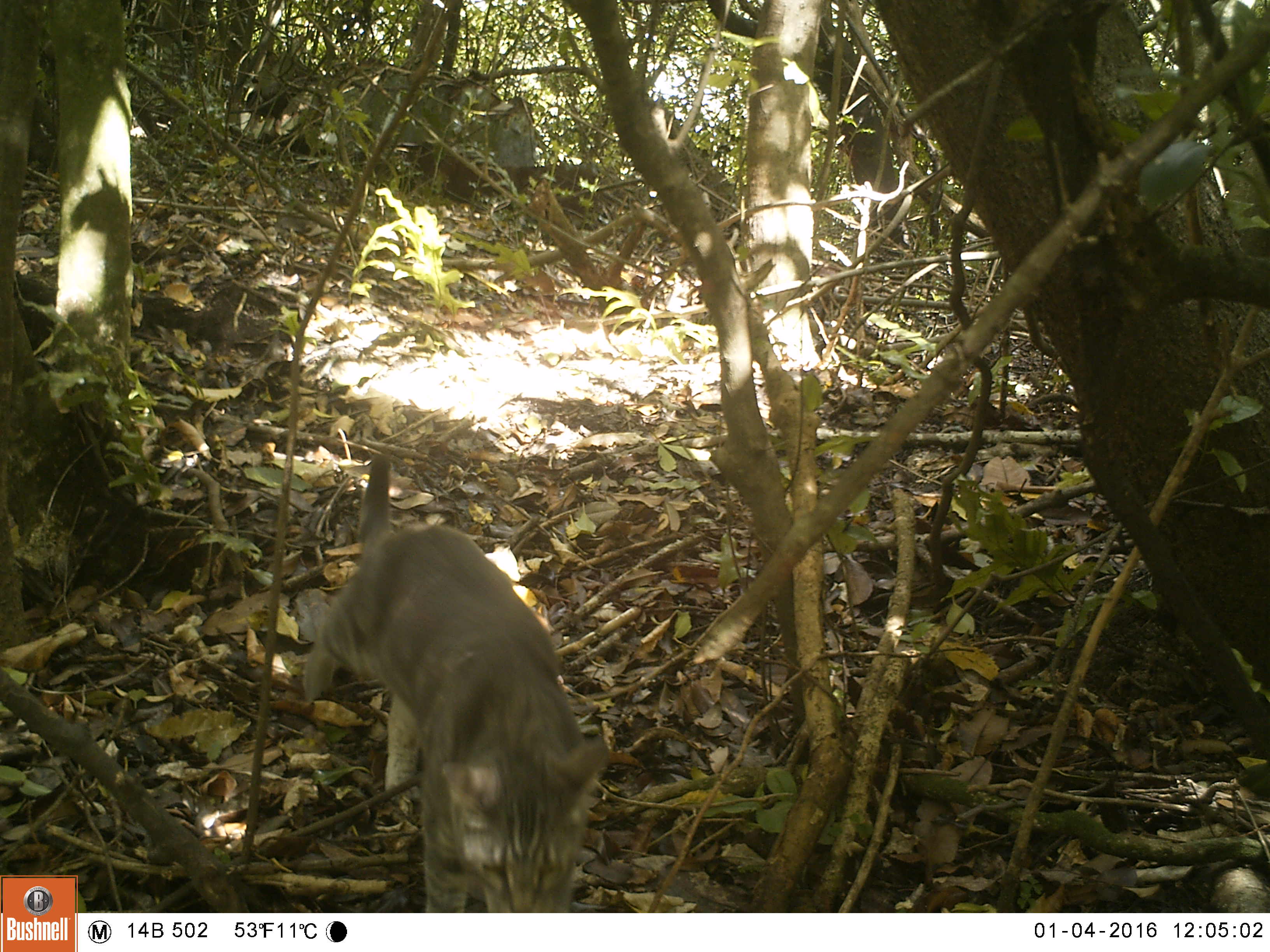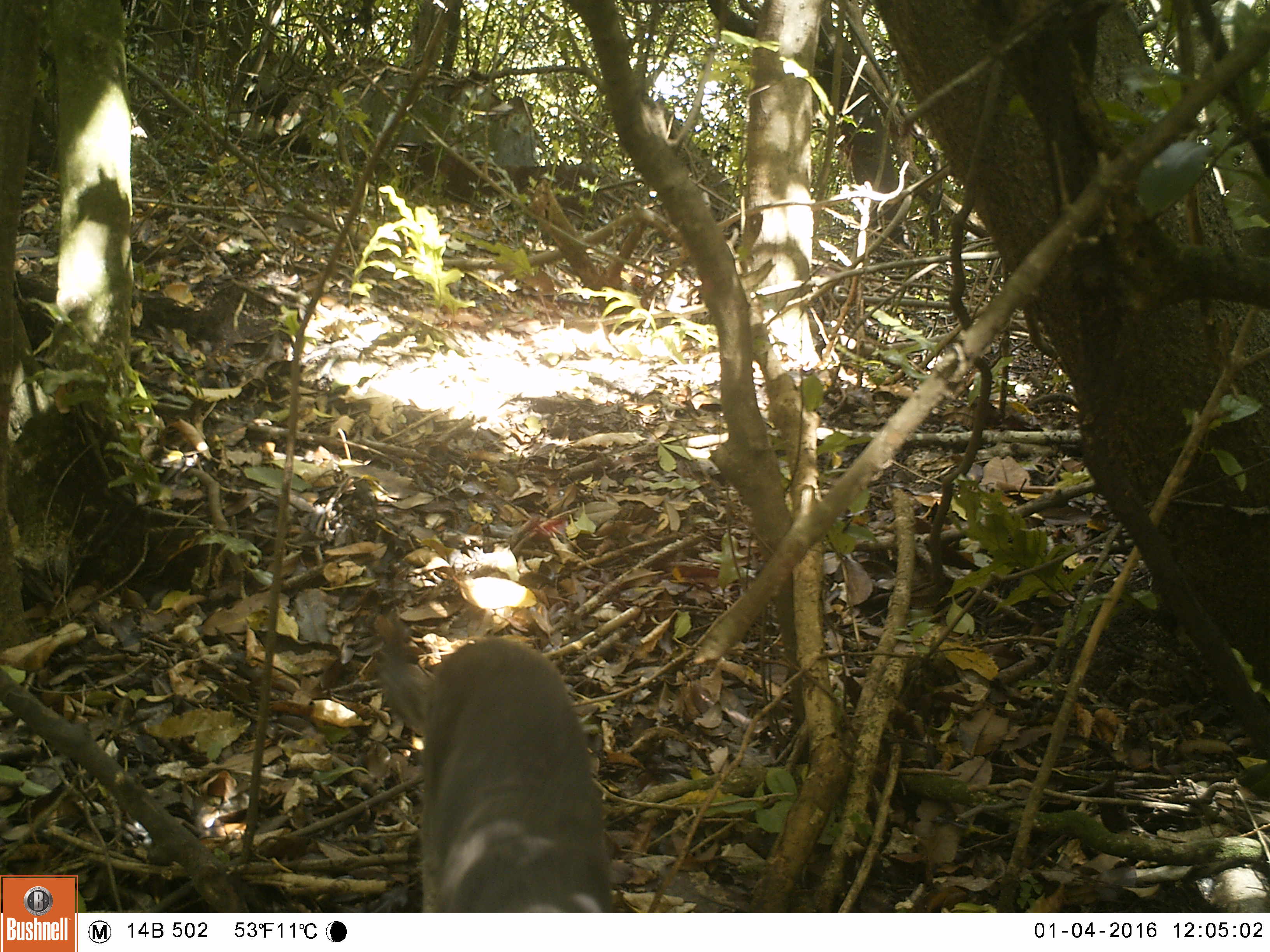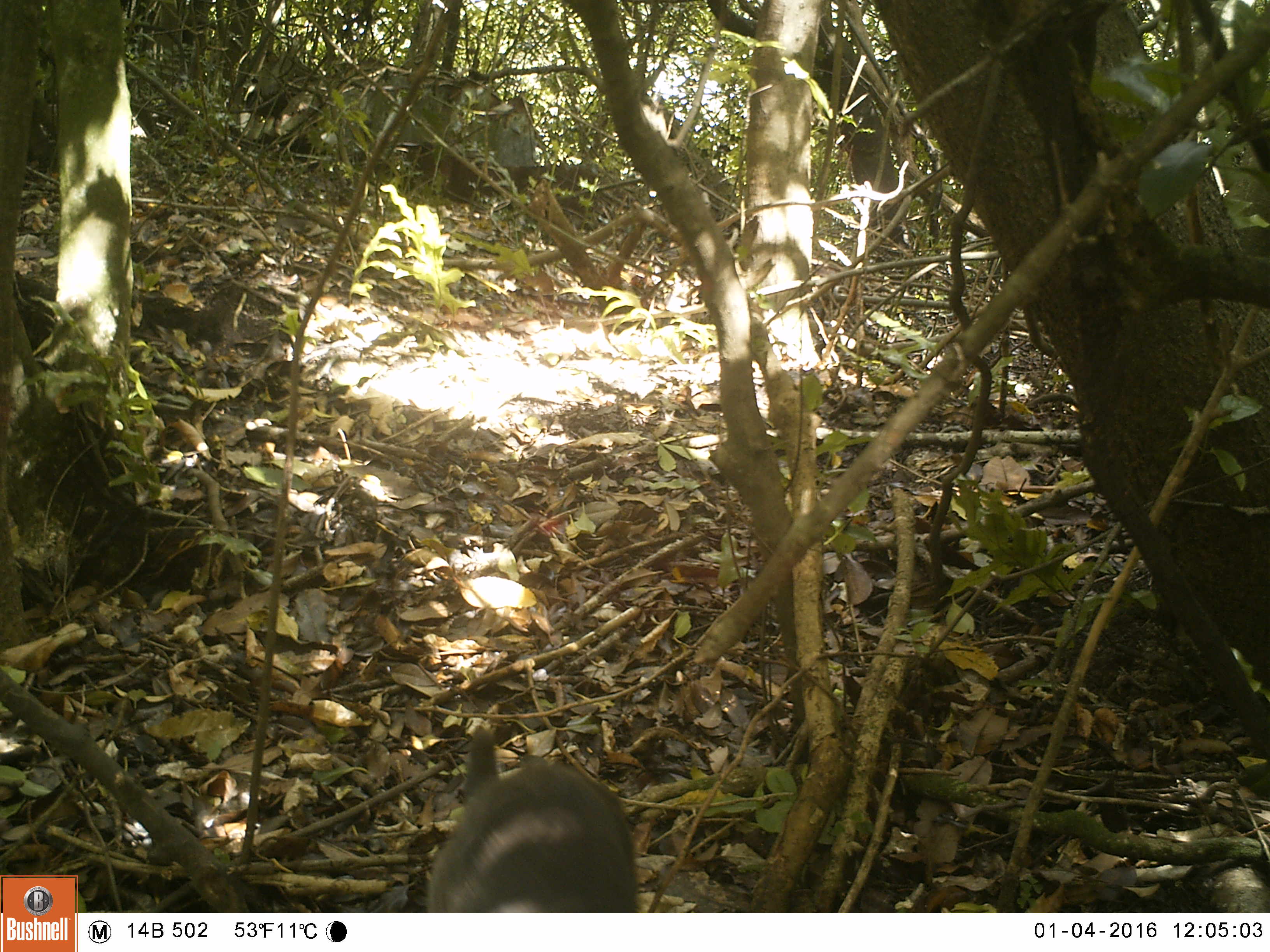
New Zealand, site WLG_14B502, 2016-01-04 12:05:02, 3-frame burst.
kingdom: Animalia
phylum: Chordata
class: Mammalia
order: Carnivora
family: Felidae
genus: Felis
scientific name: Felis catus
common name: domestic cat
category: cat